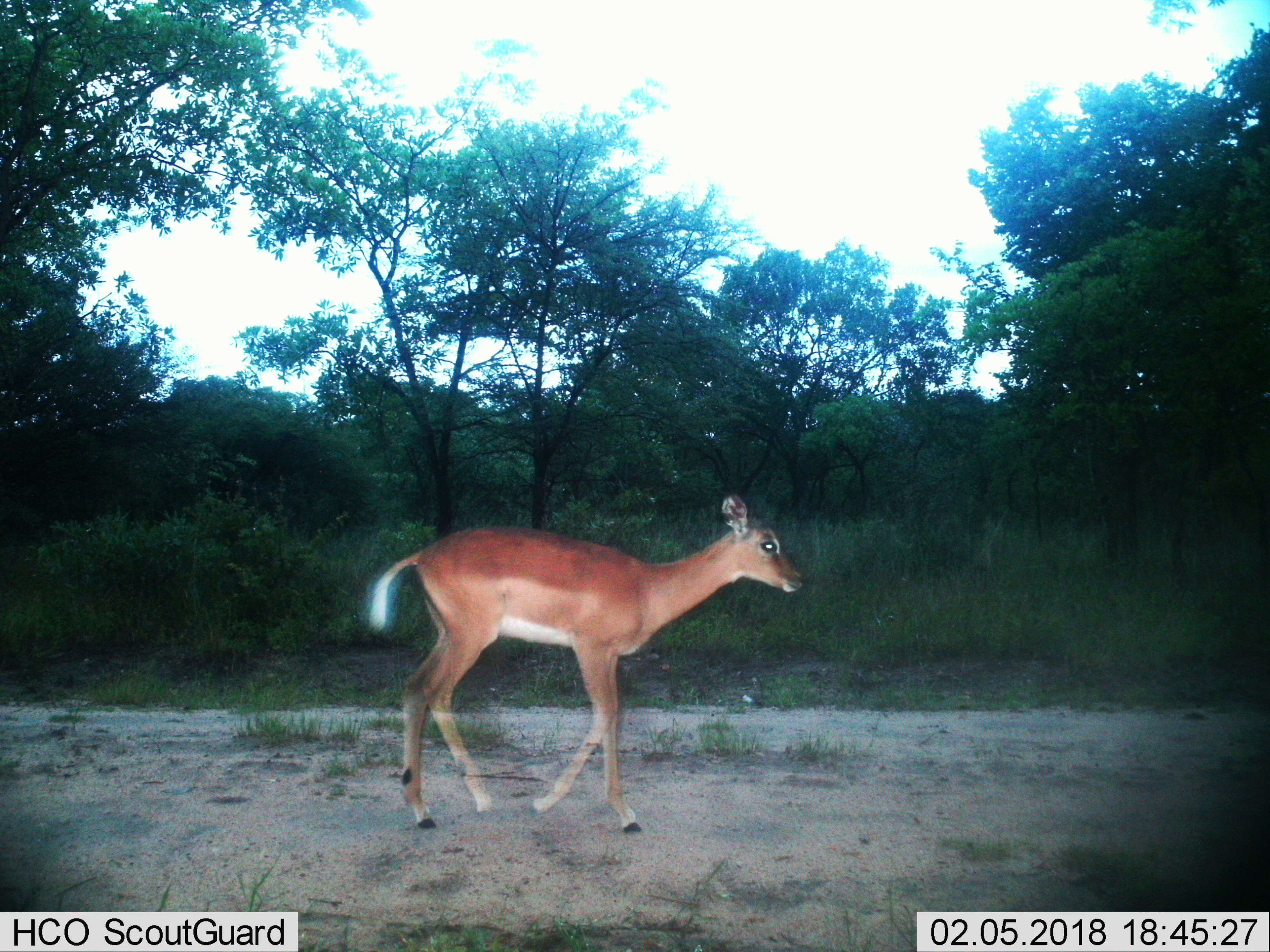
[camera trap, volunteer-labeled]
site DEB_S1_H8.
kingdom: Animalia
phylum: Chordata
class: Mammalia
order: Artiodactyla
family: Bovidae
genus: Aepyceros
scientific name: Aepyceros melampus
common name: impala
Impala (Aepyceros melampus), count 1. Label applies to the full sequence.